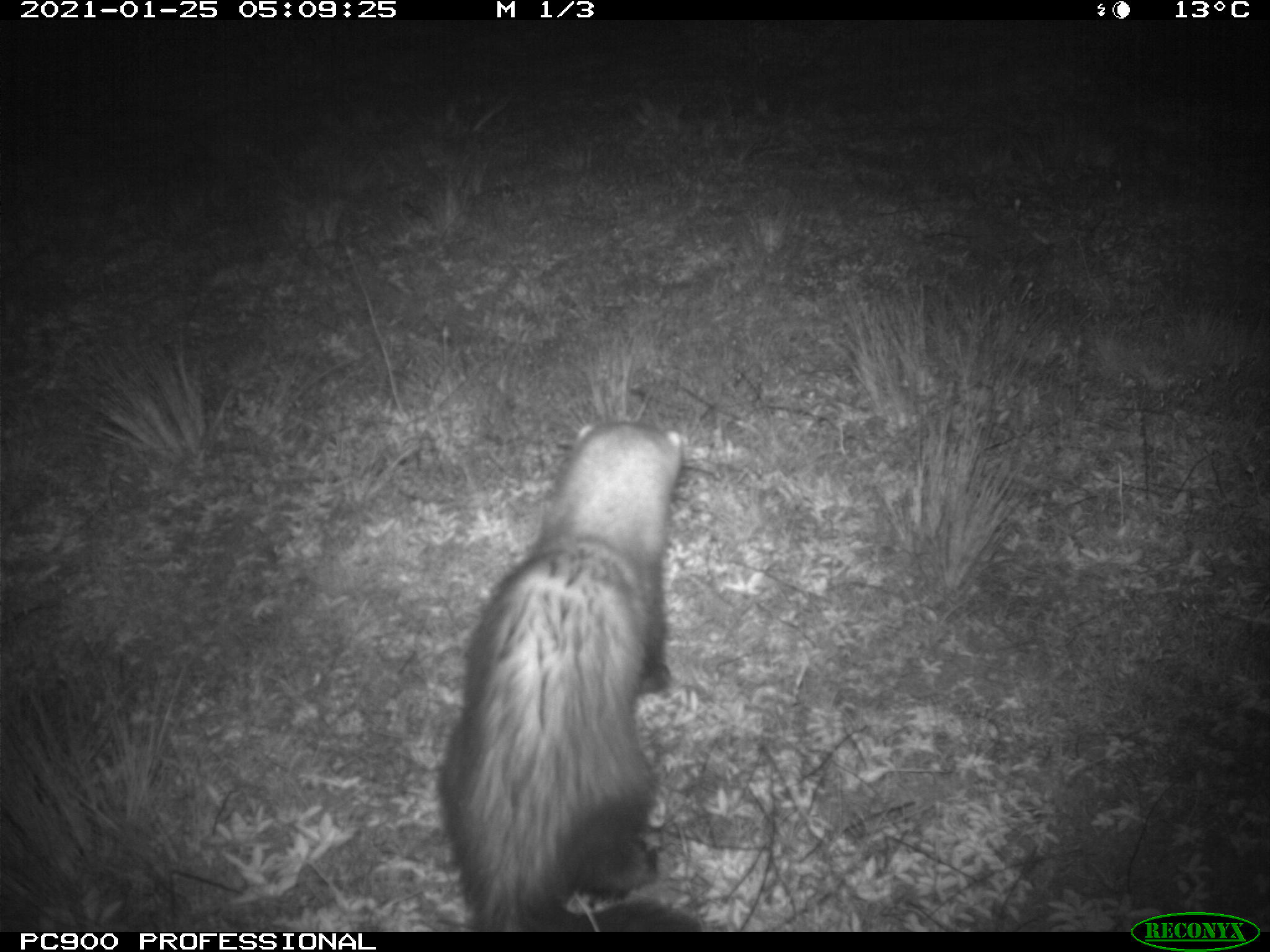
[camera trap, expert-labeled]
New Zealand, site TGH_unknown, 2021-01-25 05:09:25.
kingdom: Animalia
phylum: Chordata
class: Mammalia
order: Carnivora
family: Mustelidae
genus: Mustela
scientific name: Mustela furo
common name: ferret